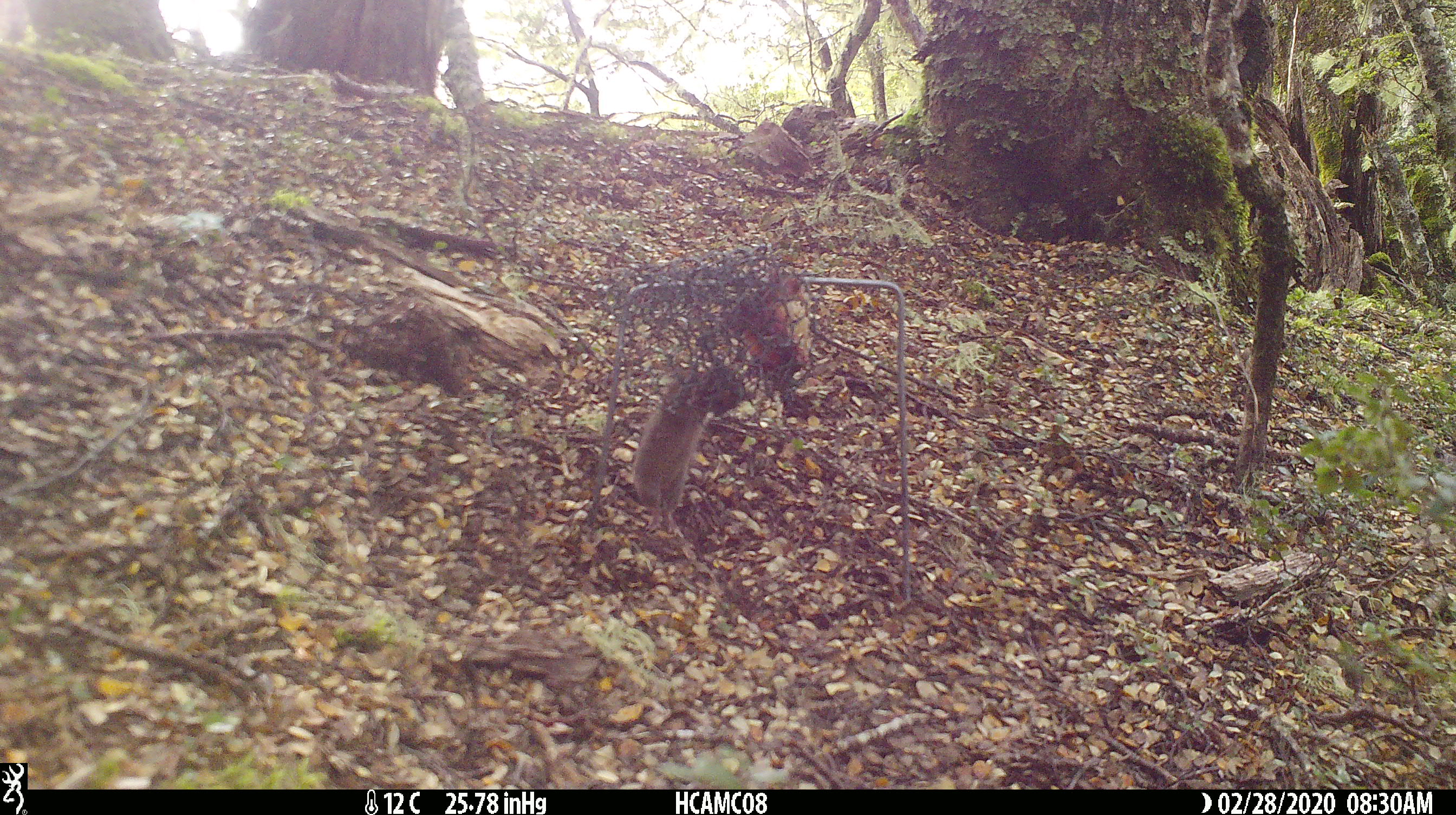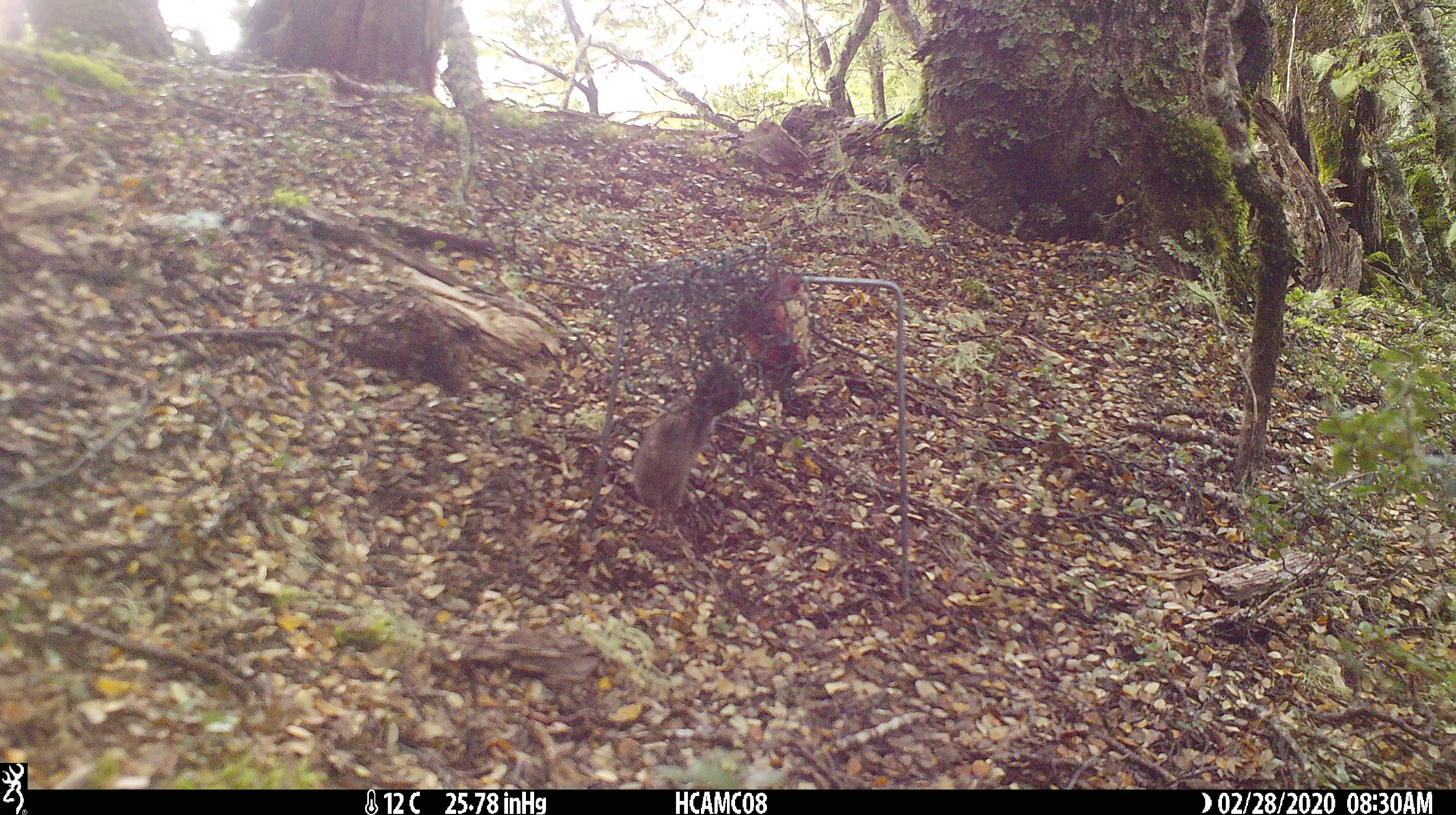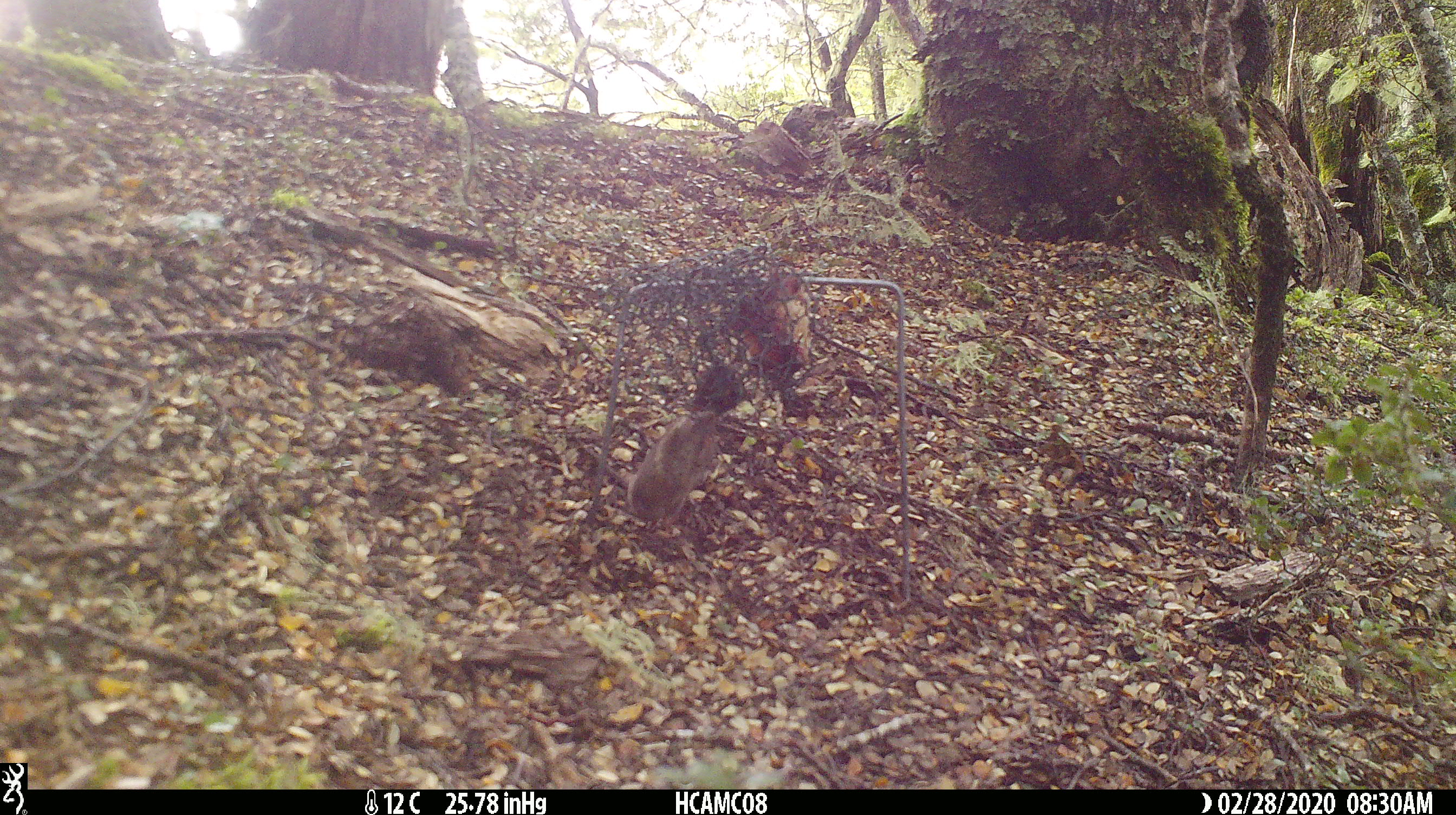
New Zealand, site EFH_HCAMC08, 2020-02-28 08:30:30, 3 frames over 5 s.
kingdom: Animalia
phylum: Chordata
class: Mammalia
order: Rodentia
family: Muridae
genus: Mus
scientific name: Mus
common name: mouse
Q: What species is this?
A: Mouse (Mus).